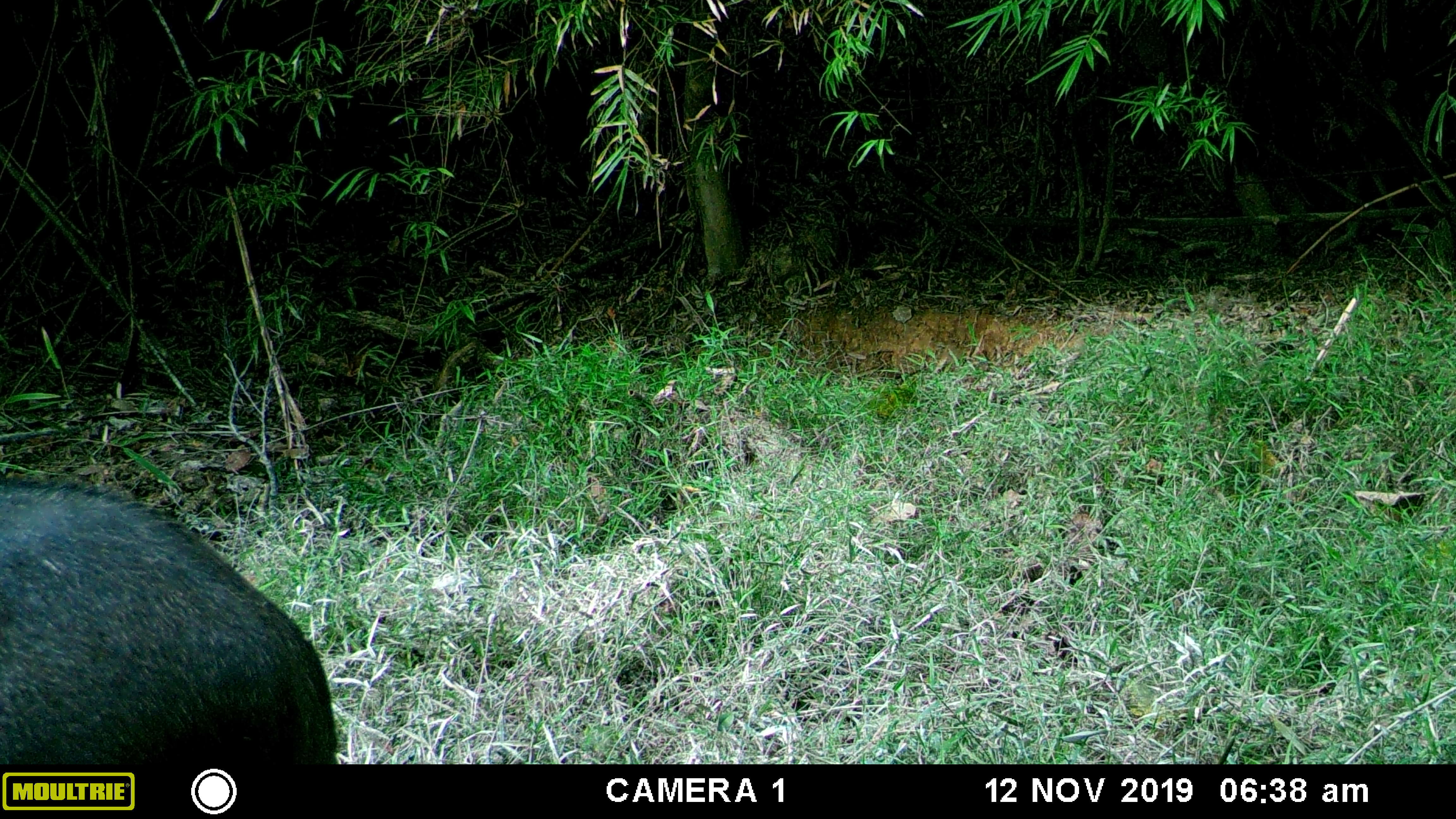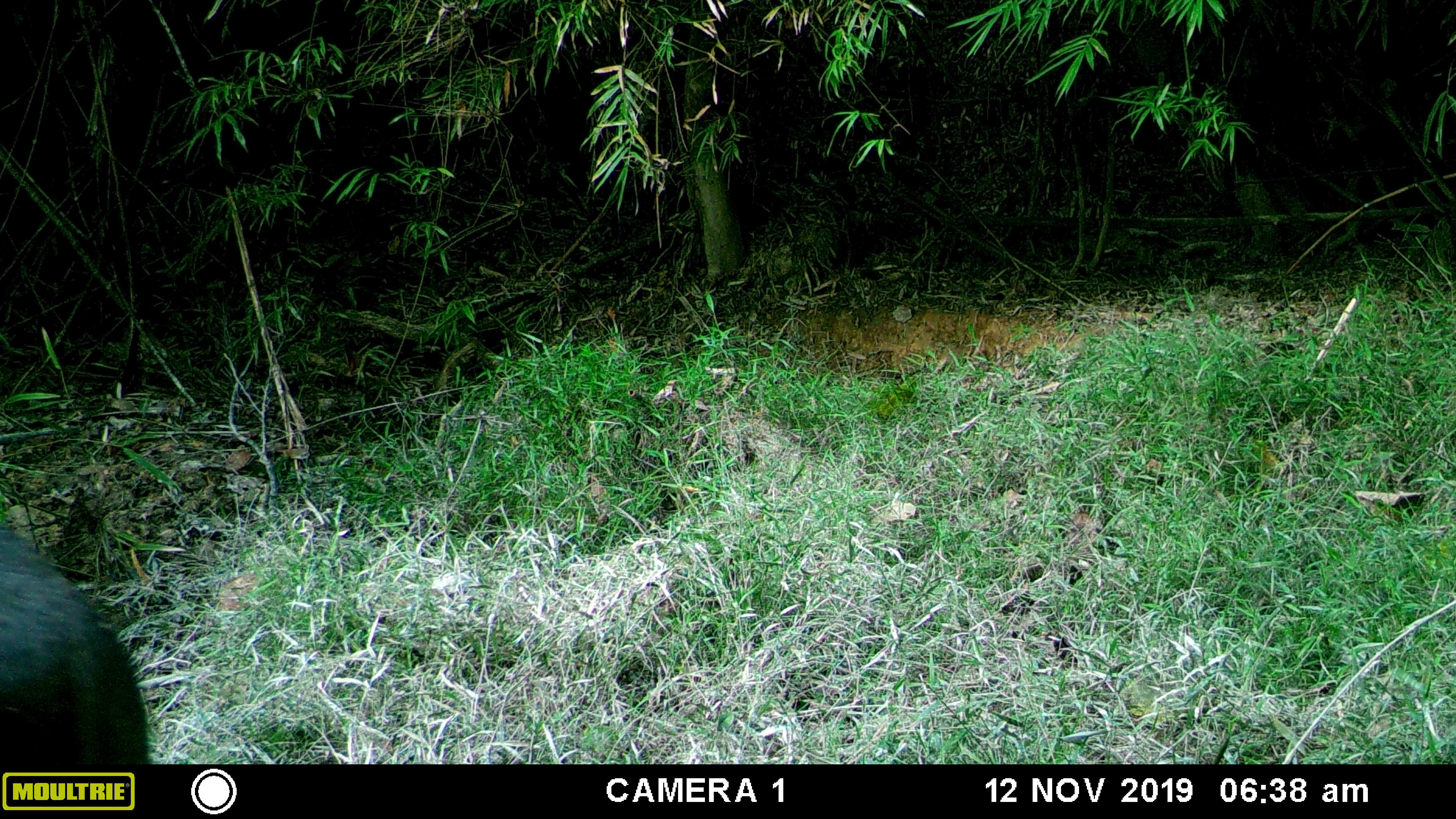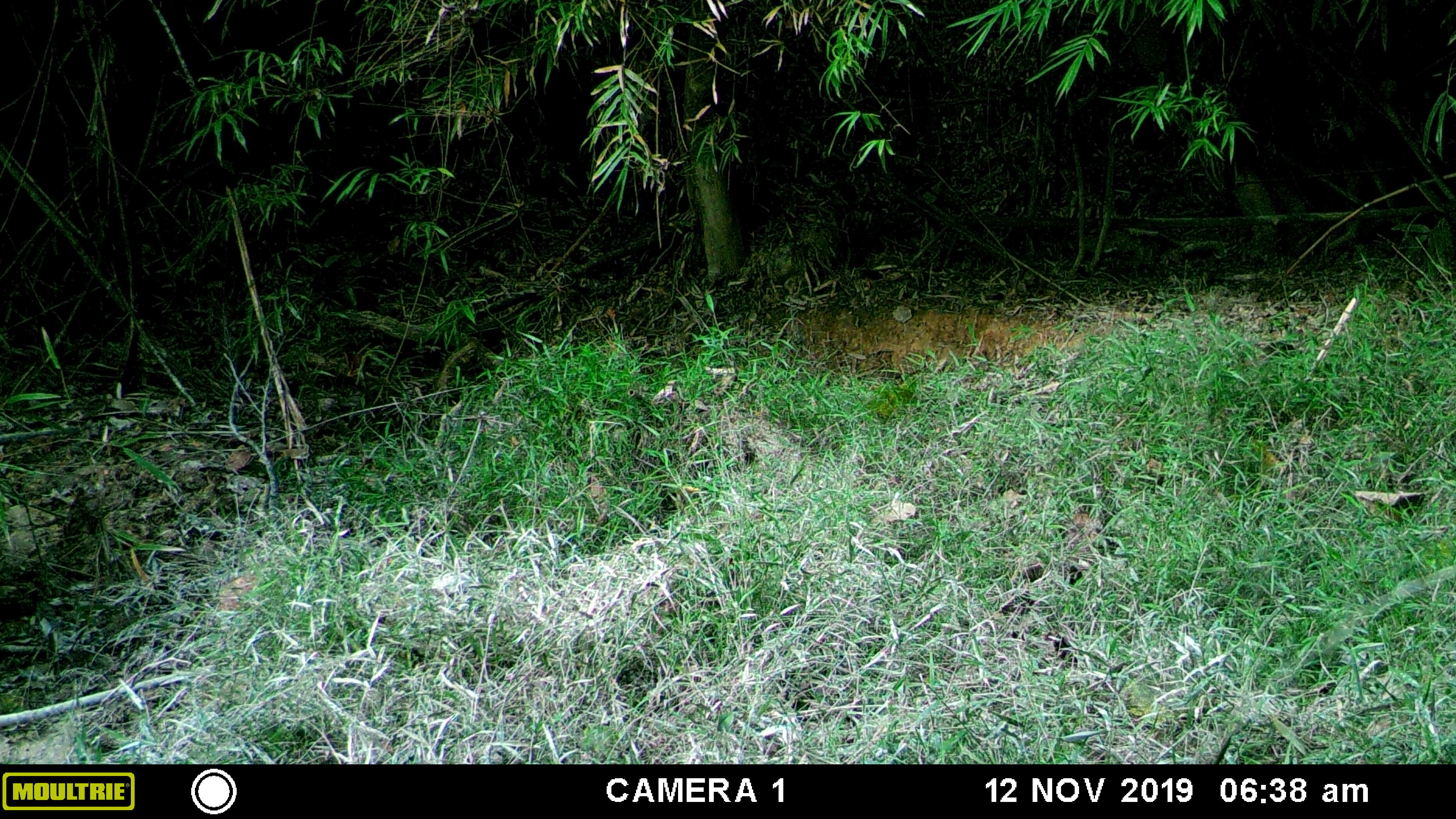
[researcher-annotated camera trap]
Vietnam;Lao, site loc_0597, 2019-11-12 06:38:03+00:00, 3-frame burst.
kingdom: Animalia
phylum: Chordata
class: Mammalia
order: Artiodactyla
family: Suidae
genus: Sus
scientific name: Sus scrofa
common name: eurasian wild pig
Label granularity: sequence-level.